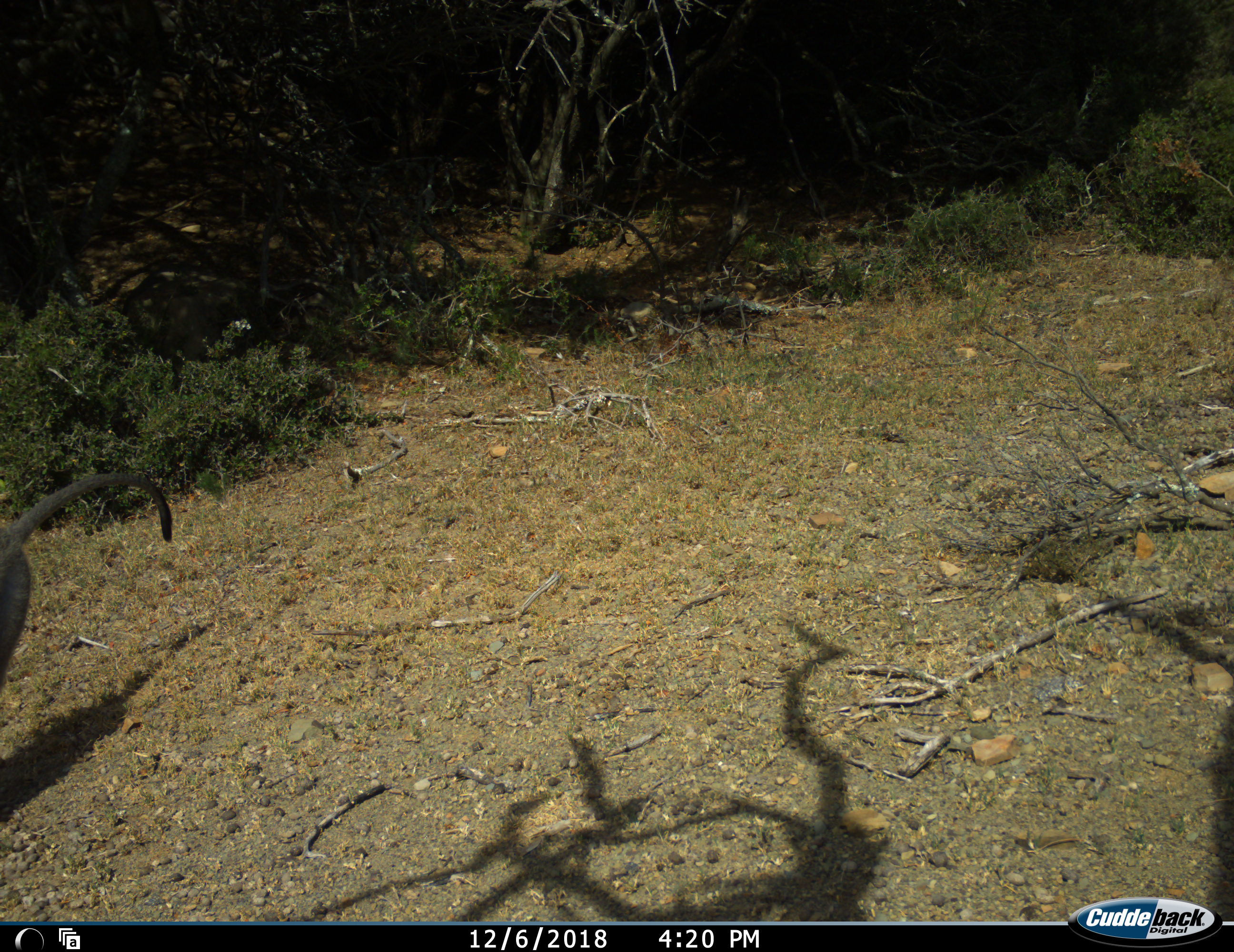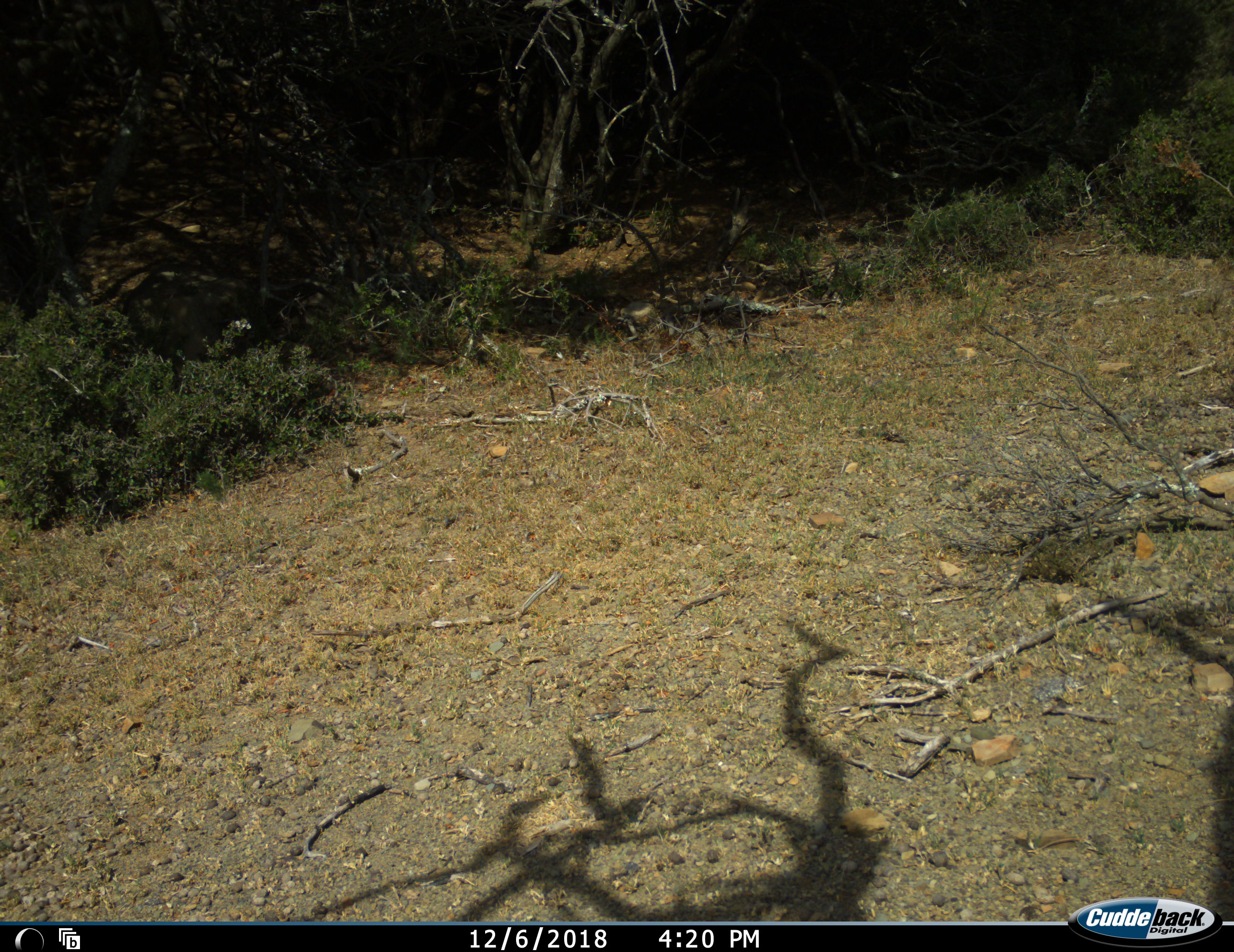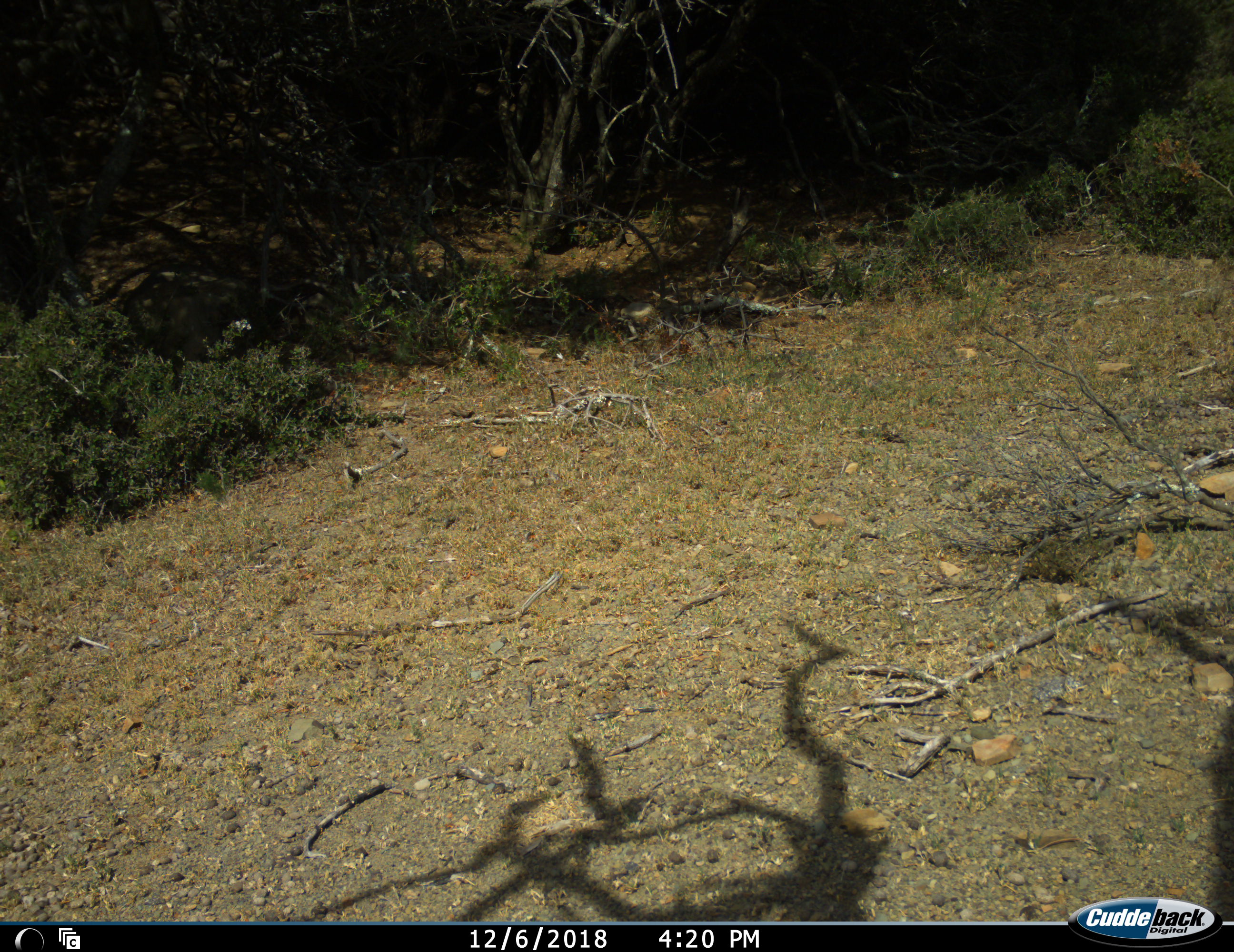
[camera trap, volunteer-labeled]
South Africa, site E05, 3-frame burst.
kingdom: Animalia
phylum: Chordata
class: Mammalia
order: Primates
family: Cercopithecidae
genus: Chlorocebus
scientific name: Chlorocebus pygerythrus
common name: vervet monkey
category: monkeyvervet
Monkeyvervet (vervet monkey) (Chlorocebus pygerythrus), count 1. Behavior (volunteer vote fractions): standing 0%, resting 0%, moving 100%, interacting 0%. Young present (vote fraction): 0%. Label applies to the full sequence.